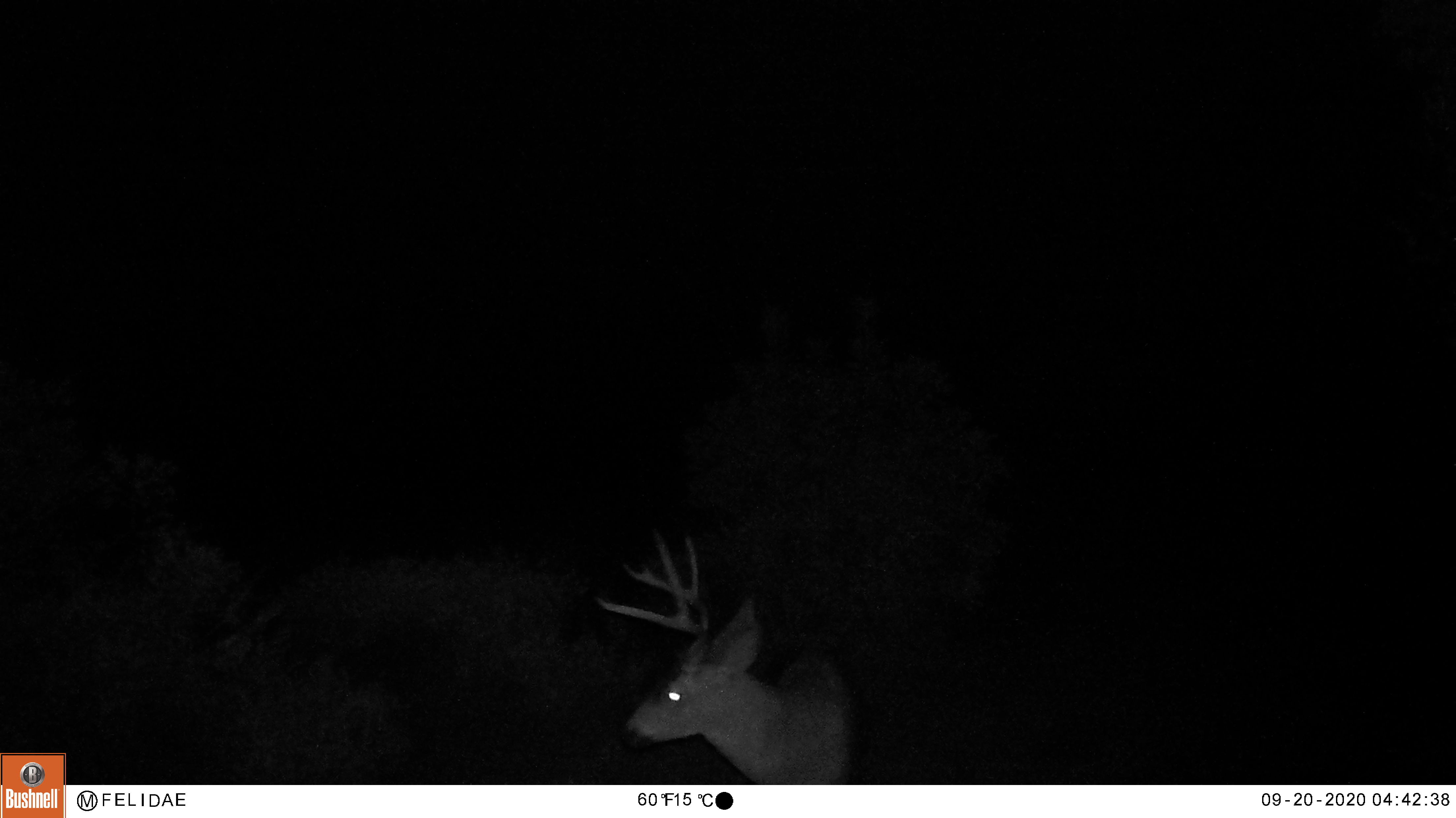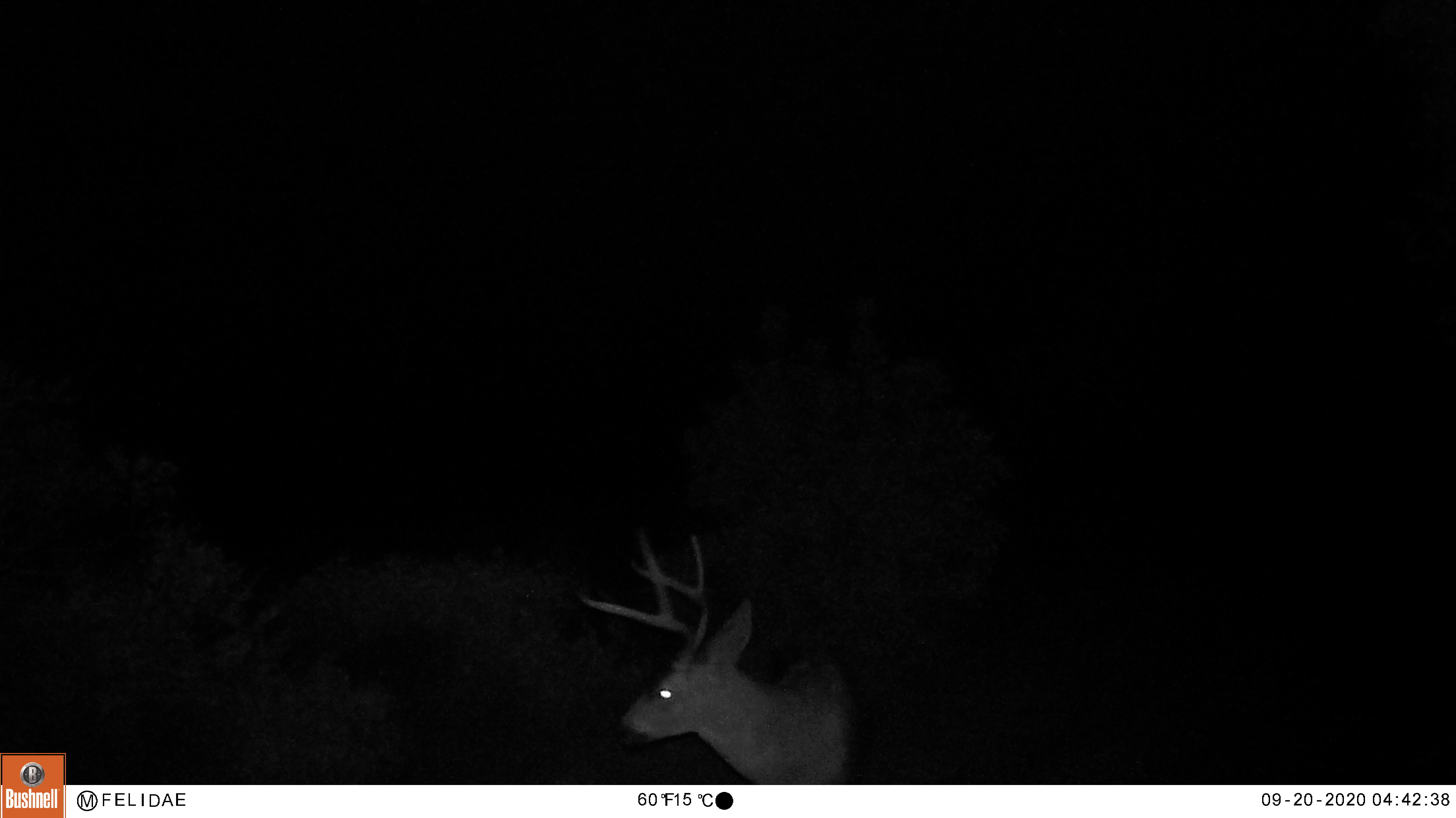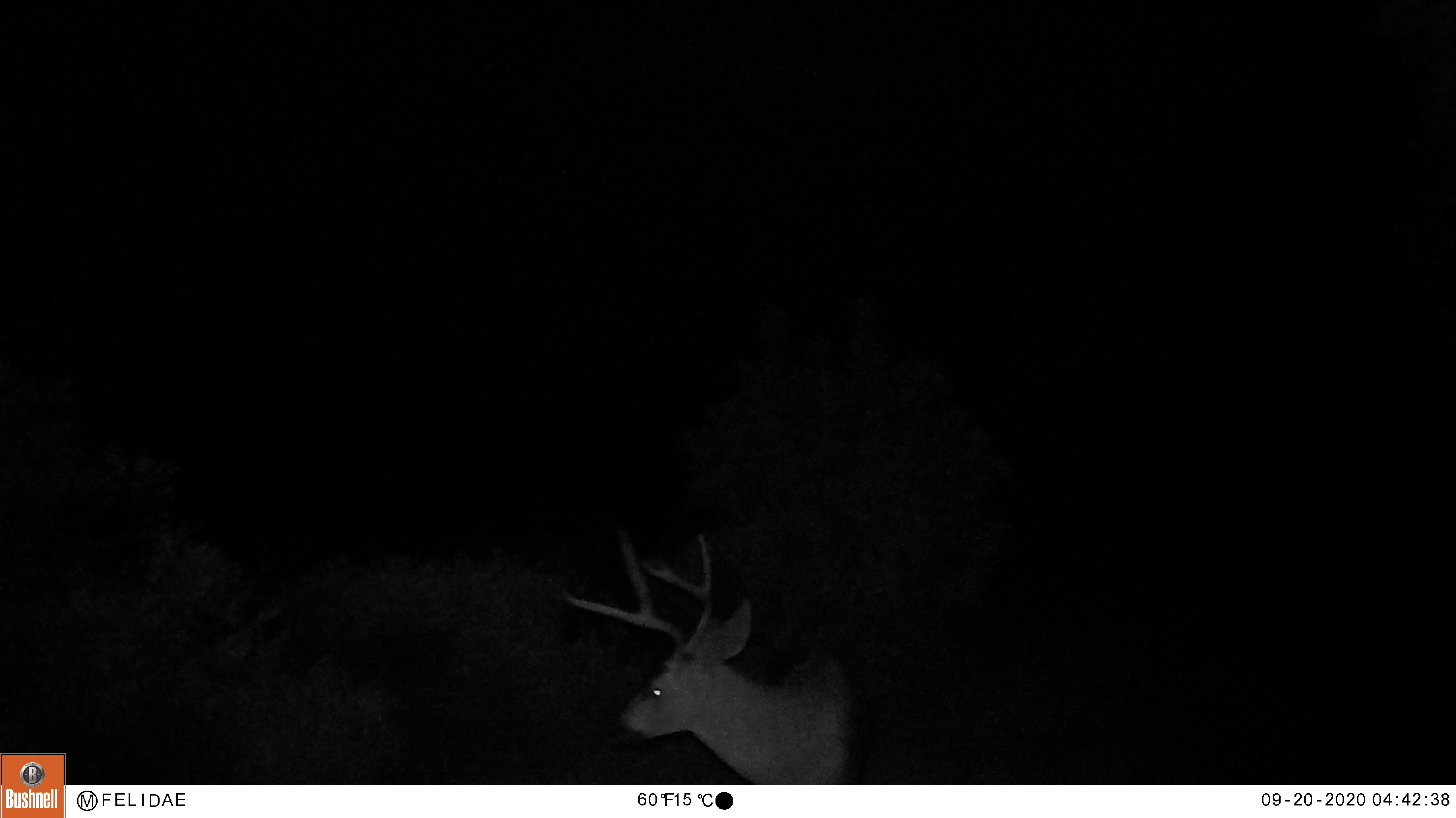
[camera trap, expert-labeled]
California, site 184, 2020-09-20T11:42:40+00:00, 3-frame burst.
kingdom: Animalia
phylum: Chordata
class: Mammalia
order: Artiodactyla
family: Cervidae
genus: Odocoileus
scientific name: Odocoileus hemionus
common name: mule deer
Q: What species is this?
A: Mule deer (Odocoileus hemionus).